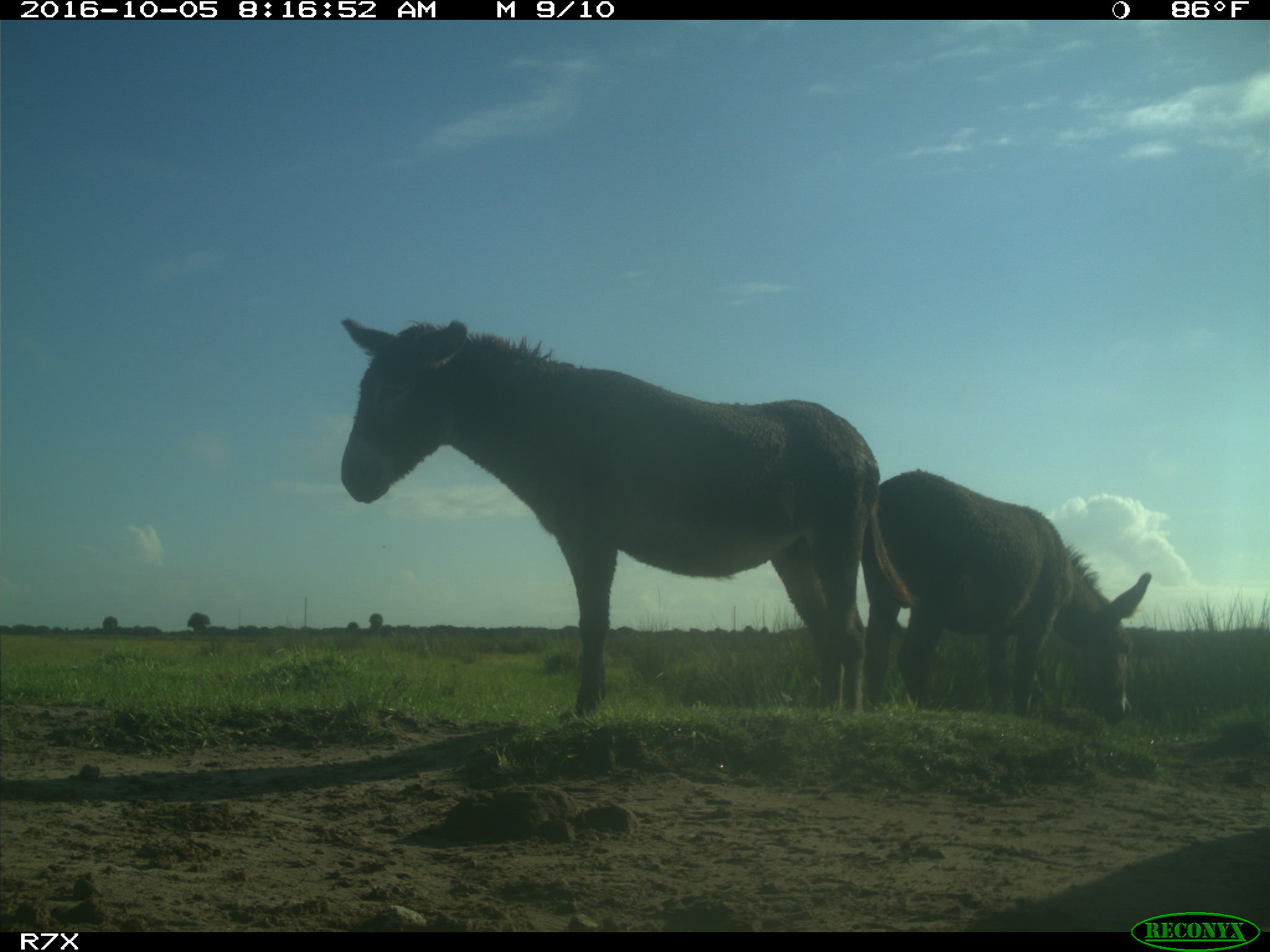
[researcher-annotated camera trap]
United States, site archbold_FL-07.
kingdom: Animalia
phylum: Chordata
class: Mammalia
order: Perissodactyla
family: Equidae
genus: Equus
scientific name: Equus africanus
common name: african wild ass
Equus africanus (african wild ass).